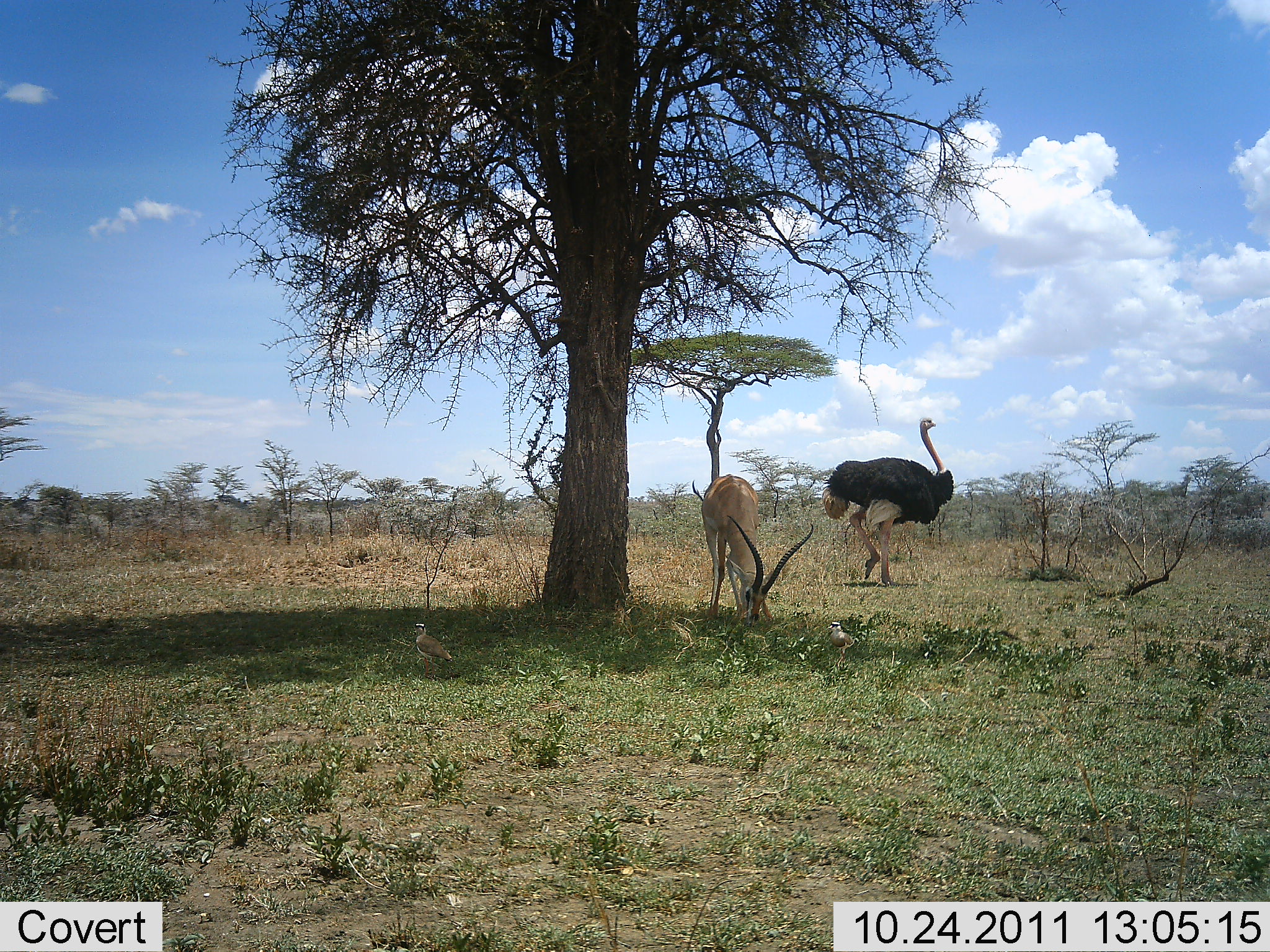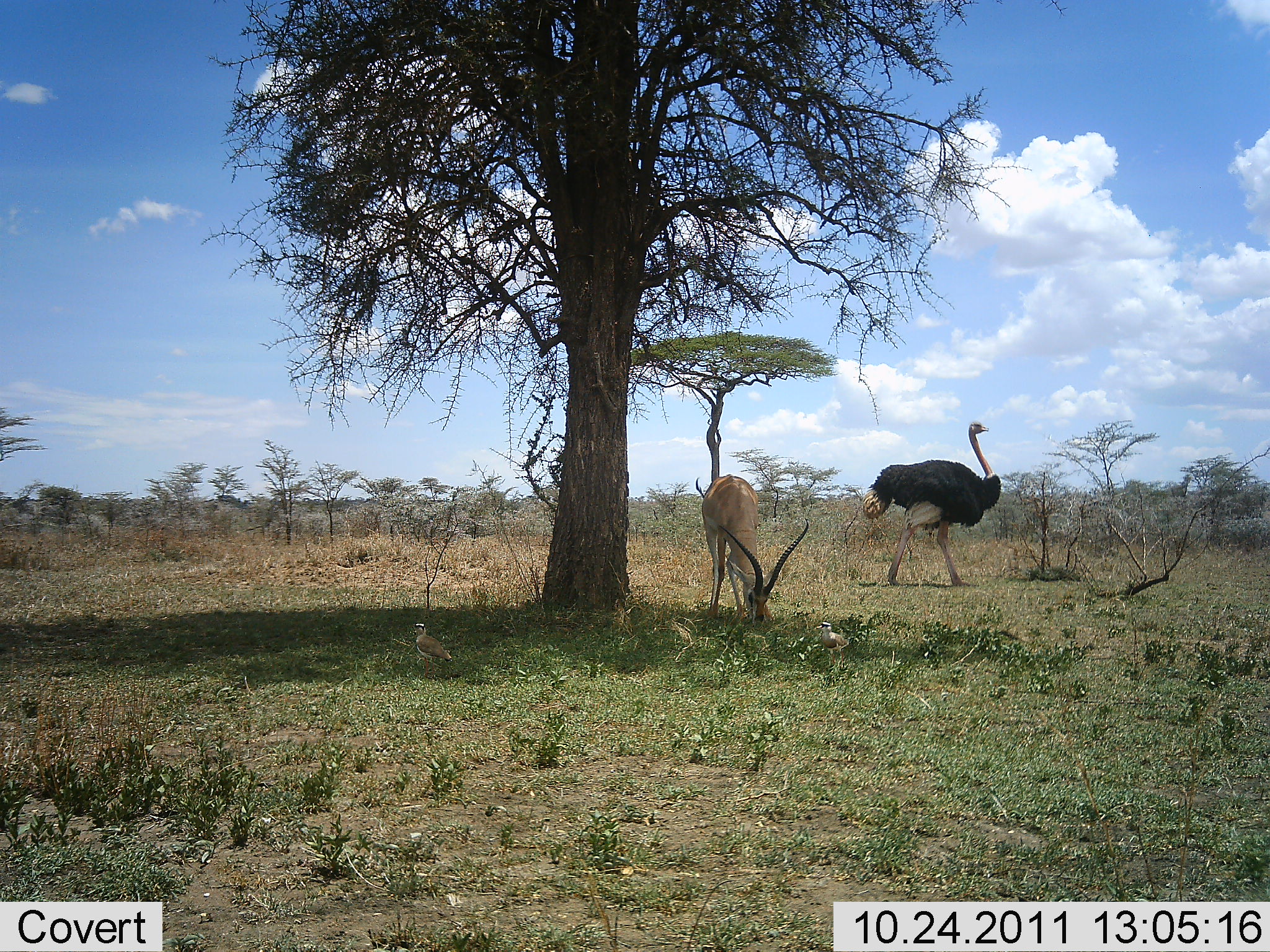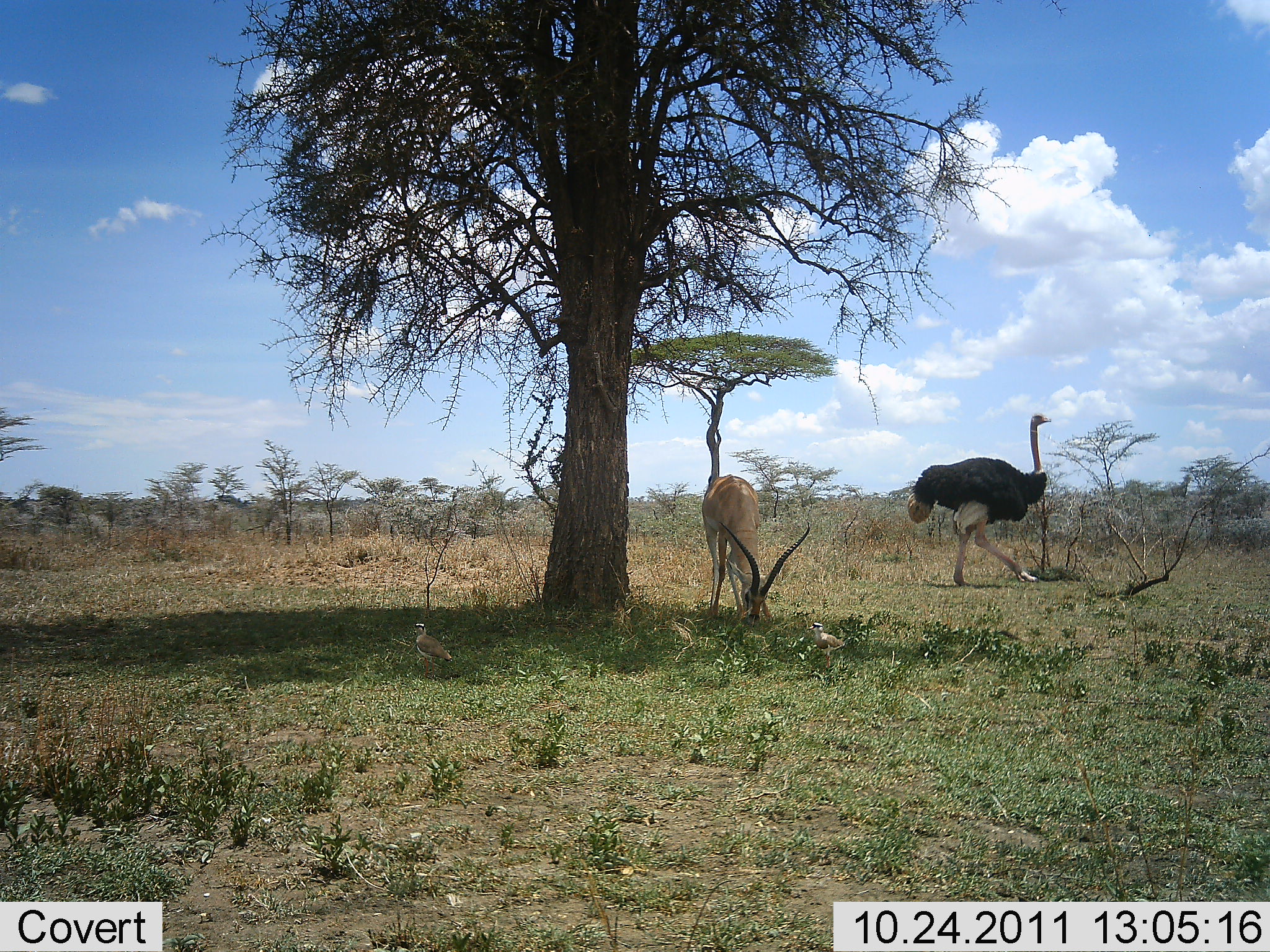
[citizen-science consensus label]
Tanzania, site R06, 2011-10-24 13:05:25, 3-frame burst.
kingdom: Animalia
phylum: Chordata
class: Mammalia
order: Artiodactyla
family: Bovidae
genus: Nanger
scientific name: Nanger granti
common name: grant's gazelle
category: gazellegrants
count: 1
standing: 7%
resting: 0%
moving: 0%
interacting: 0%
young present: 0%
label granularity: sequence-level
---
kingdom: Animalia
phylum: Chordata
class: Aves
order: Struthioniformes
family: Struthionidae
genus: Struthio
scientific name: Struthio camelus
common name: ostrich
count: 1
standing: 8%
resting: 0%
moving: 92%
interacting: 0%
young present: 4%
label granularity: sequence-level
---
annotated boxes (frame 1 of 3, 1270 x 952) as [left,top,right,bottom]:
animal: [821,416,955,587]; [692,474,815,633]; [412,621,452,682]; [825,621,858,669]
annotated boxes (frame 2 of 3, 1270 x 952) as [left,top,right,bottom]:
animal: [862,421,1002,588]; [695,474,810,627]; [411,622,453,680]; [812,621,851,672]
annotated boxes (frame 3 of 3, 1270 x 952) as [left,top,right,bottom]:
animal: [907,413,1052,587]; [701,474,810,628]; [413,622,453,682]; [805,621,846,673]